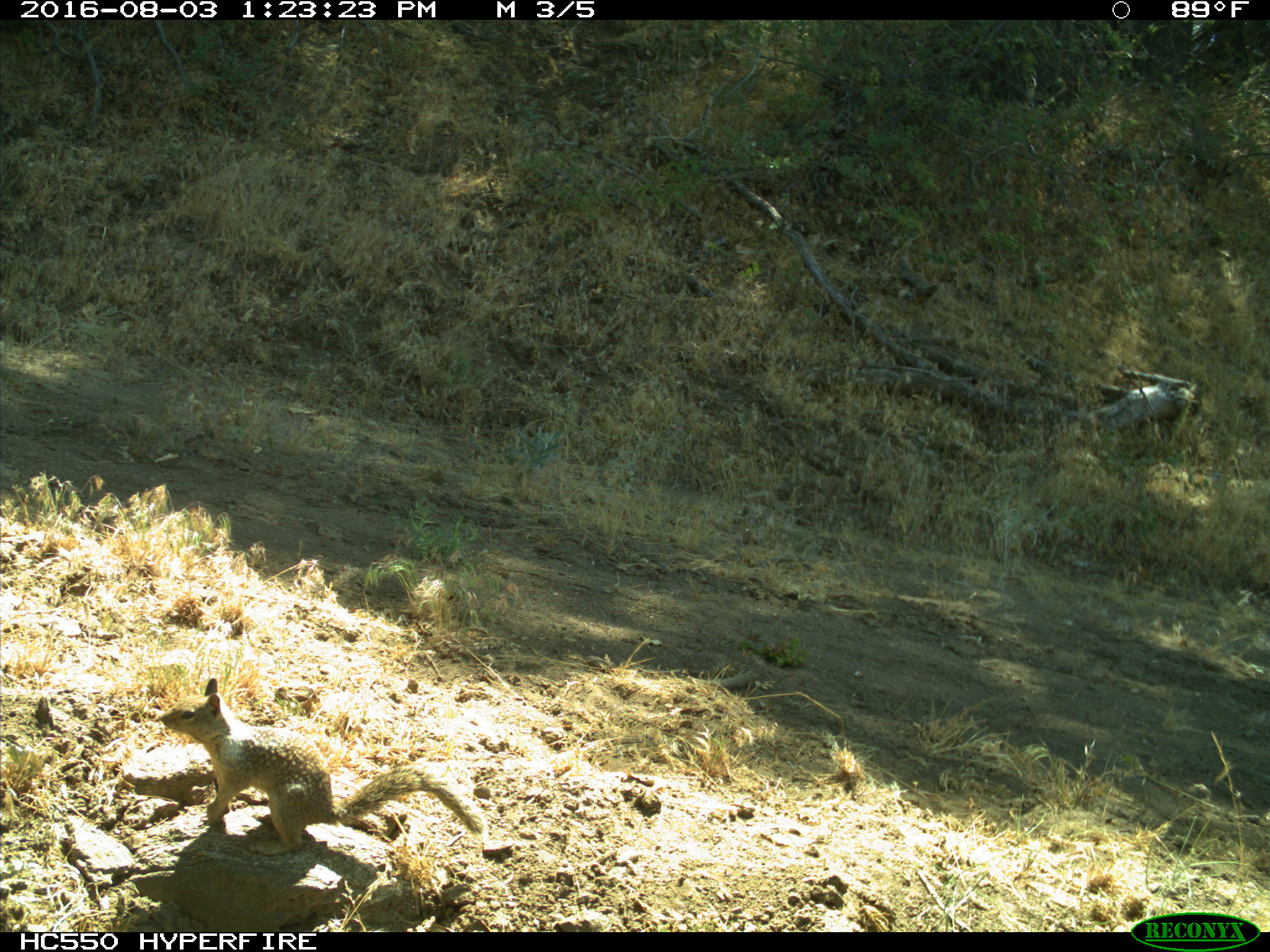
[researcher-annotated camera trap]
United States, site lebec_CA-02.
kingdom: Animalia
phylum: Chordata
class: Mammalia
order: Rodentia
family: Sciuridae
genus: Otospermophilus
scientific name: Otospermophilus beecheyi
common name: california ground squirrel